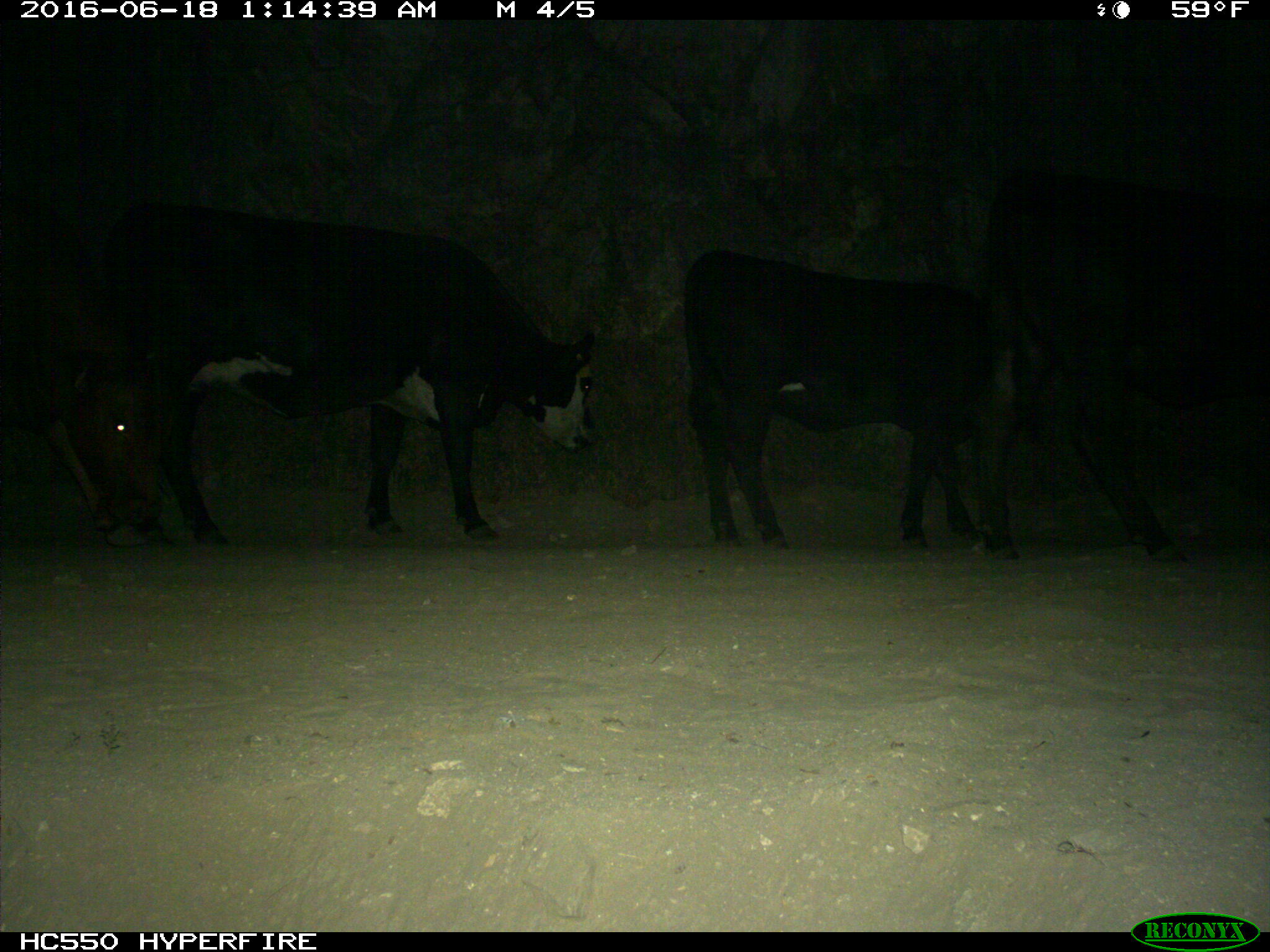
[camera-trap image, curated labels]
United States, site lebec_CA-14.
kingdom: Animalia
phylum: Chordata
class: Mammalia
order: Artiodactyla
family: Bovidae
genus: Bos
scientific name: Bos taurus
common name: domestic cow